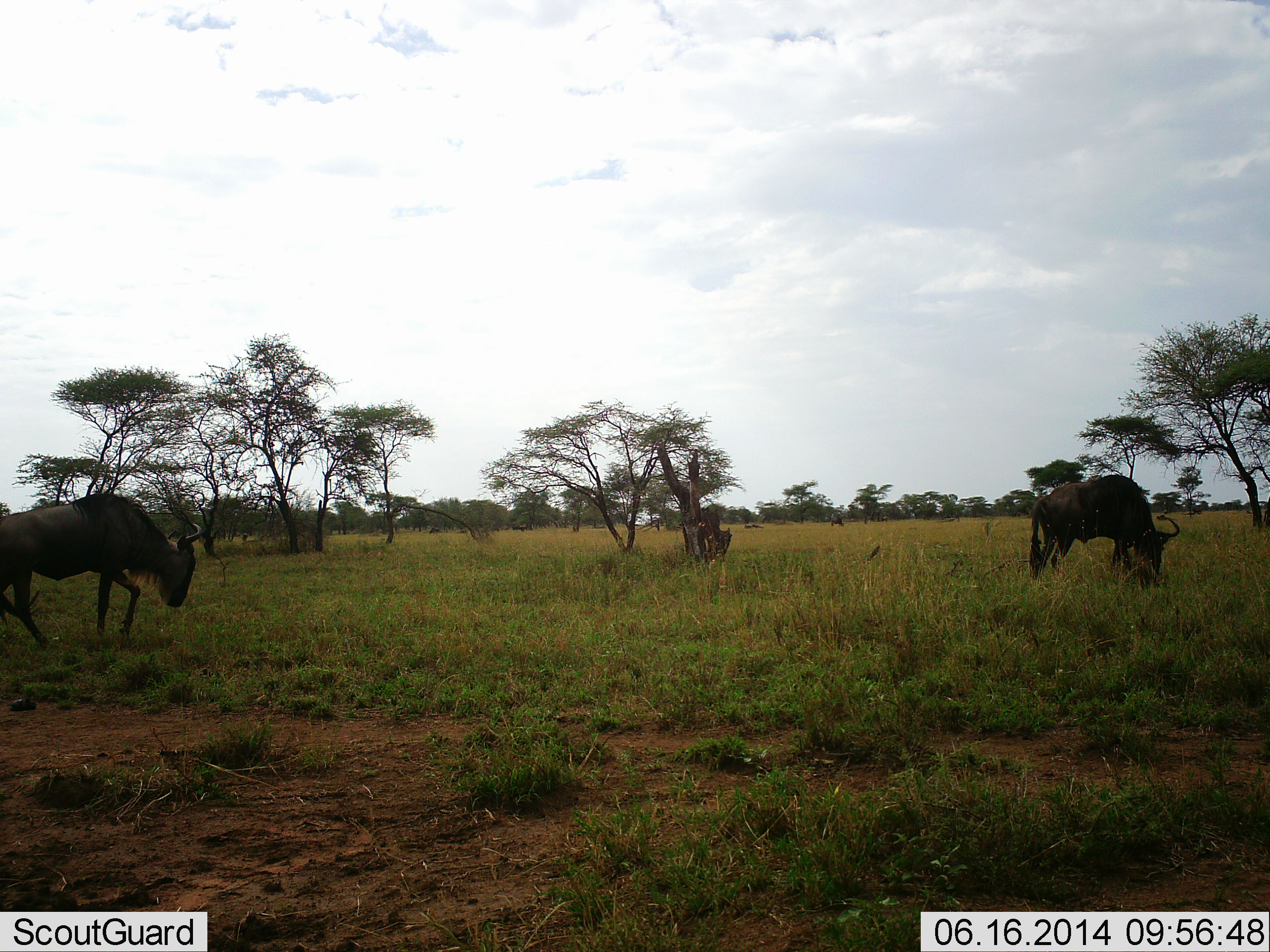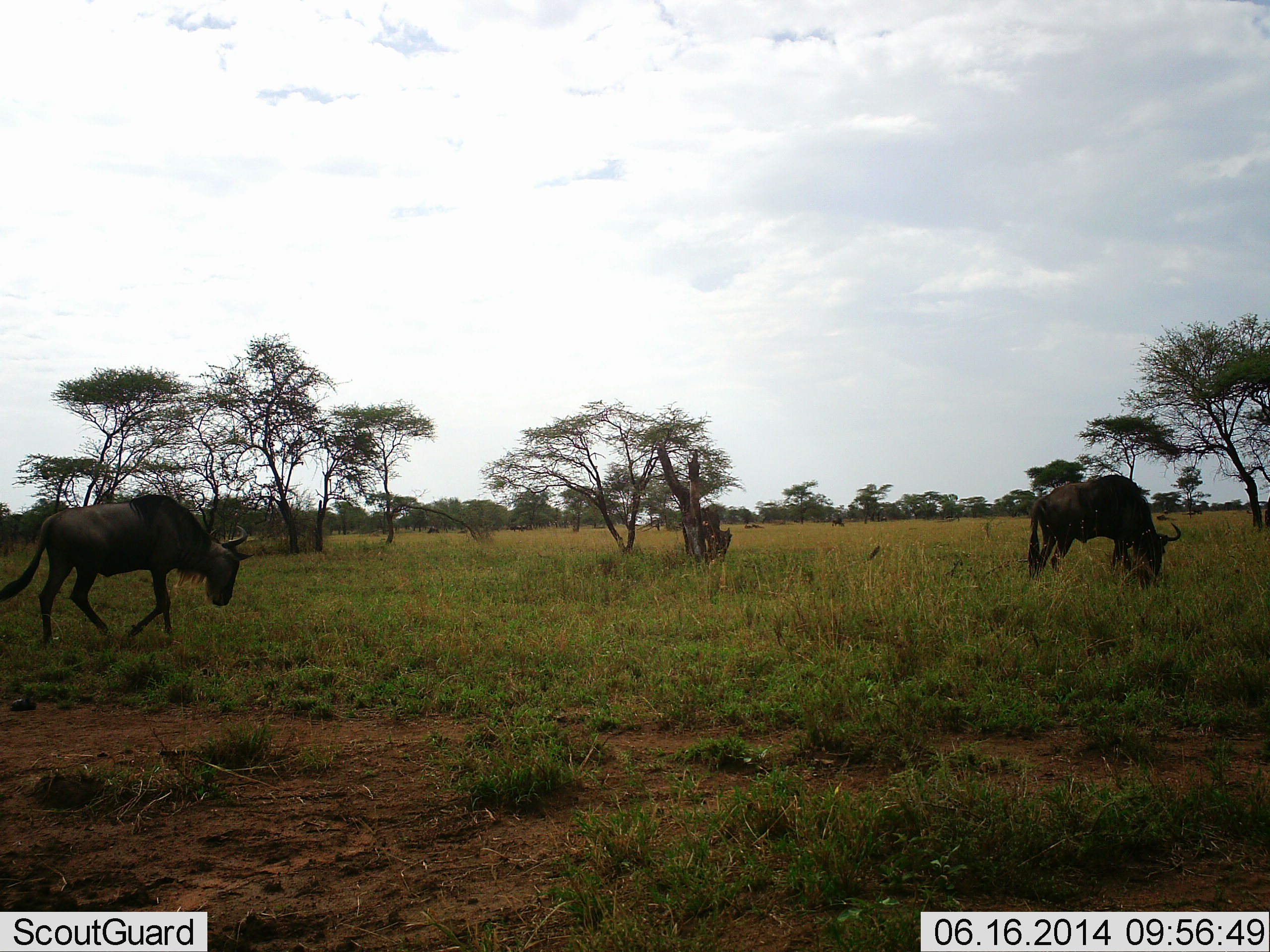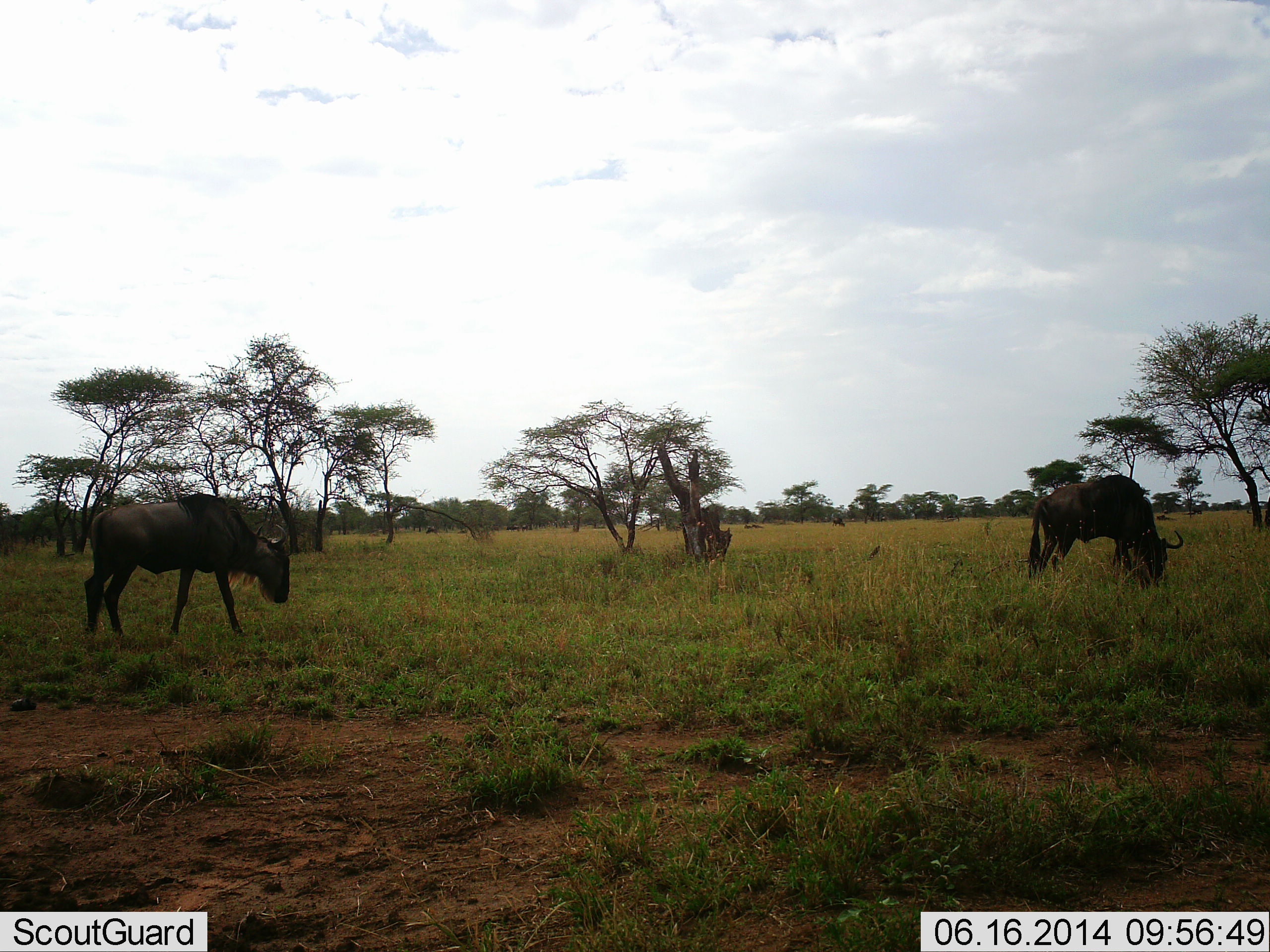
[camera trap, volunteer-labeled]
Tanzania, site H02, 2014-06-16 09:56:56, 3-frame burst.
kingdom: Animalia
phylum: Chordata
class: Mammalia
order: Artiodactyla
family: Bovidae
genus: Connochaetes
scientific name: Connochaetes taurinus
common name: blue wildebeest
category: wildebeest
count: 3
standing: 40%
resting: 0%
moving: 70%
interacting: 0%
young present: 0%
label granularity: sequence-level